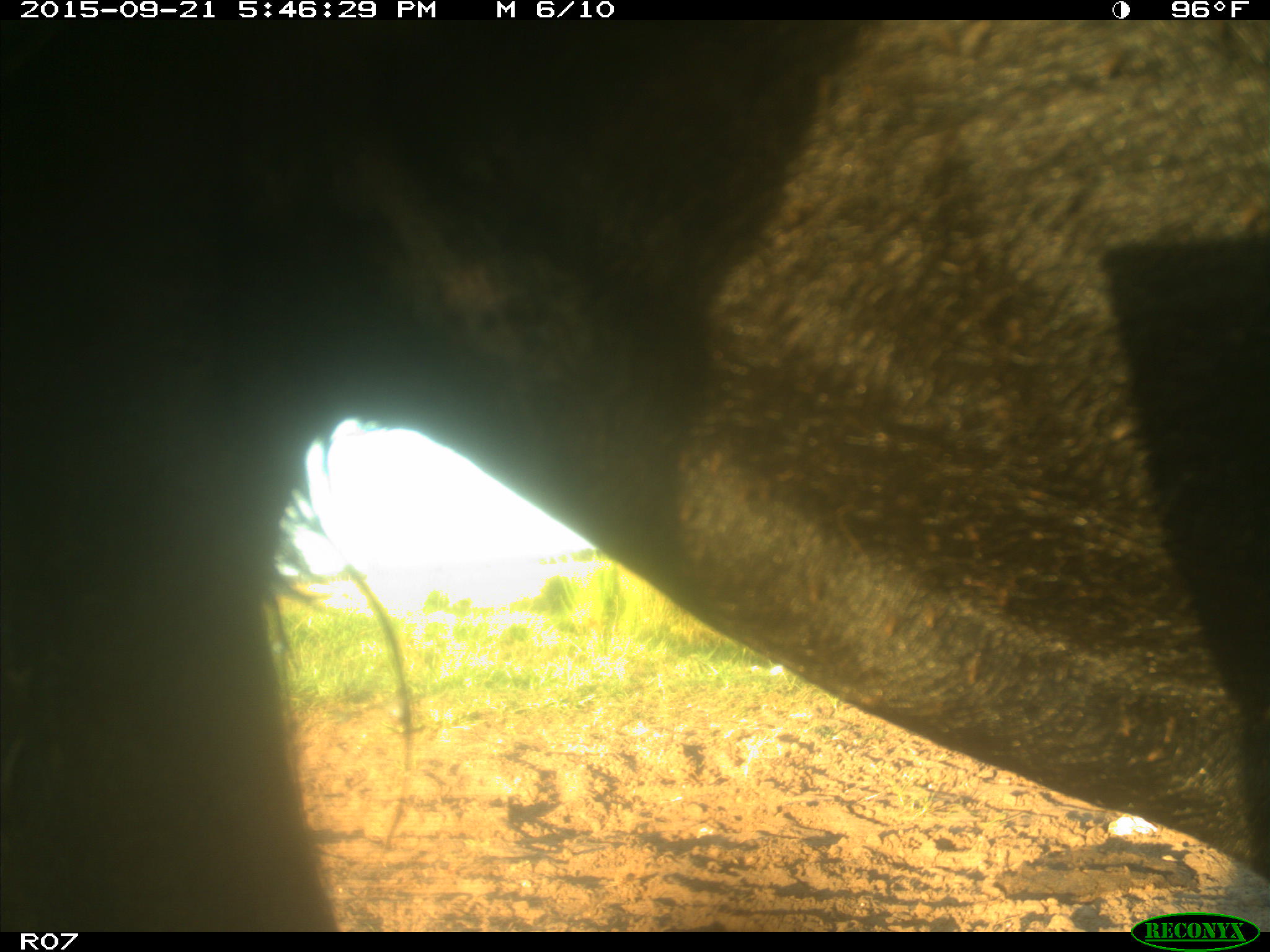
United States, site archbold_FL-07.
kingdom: Animalia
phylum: Chordata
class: Mammalia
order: Artiodactyla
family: Bovidae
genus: Bos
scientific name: Bos taurus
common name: domestic cow